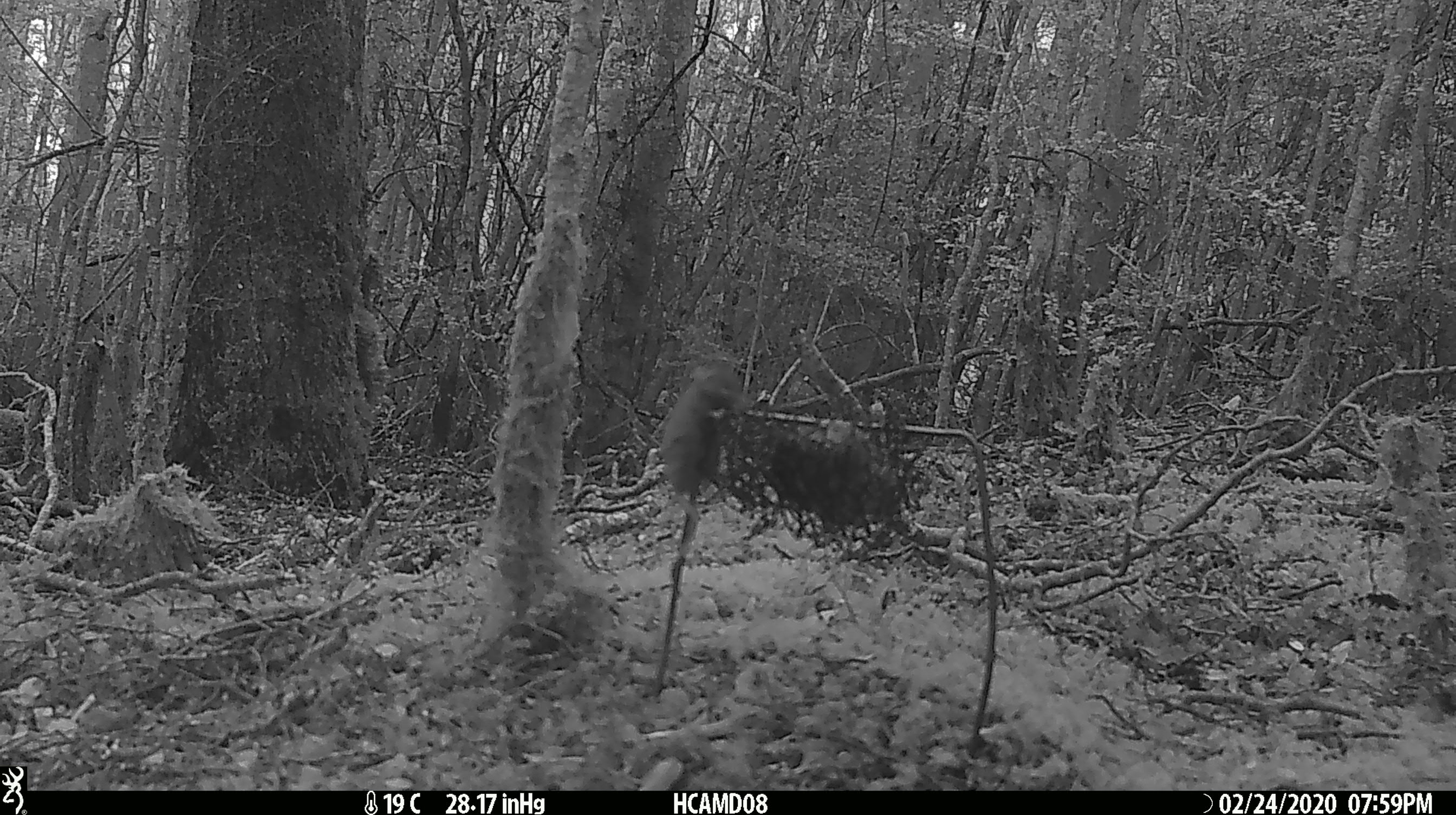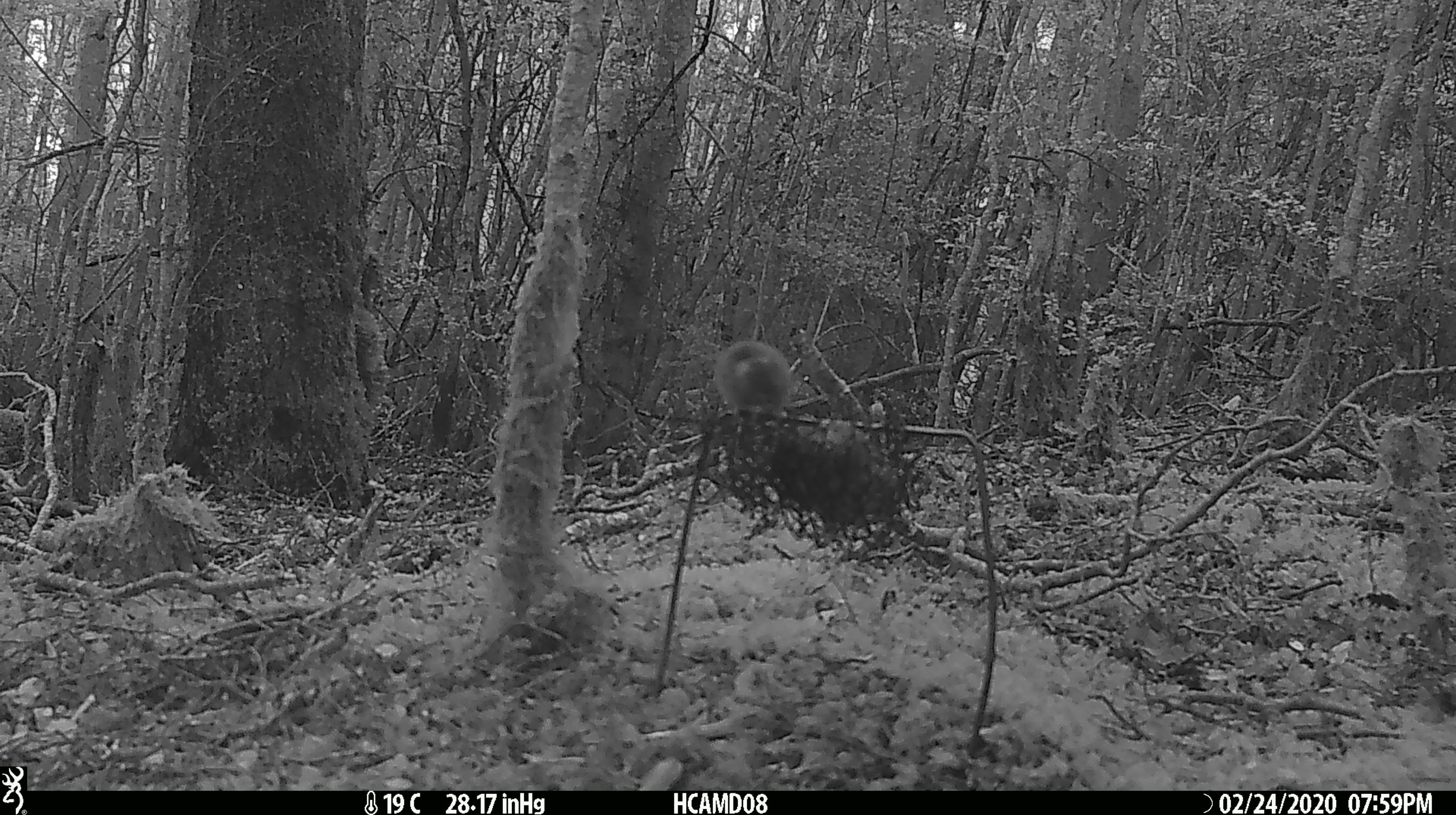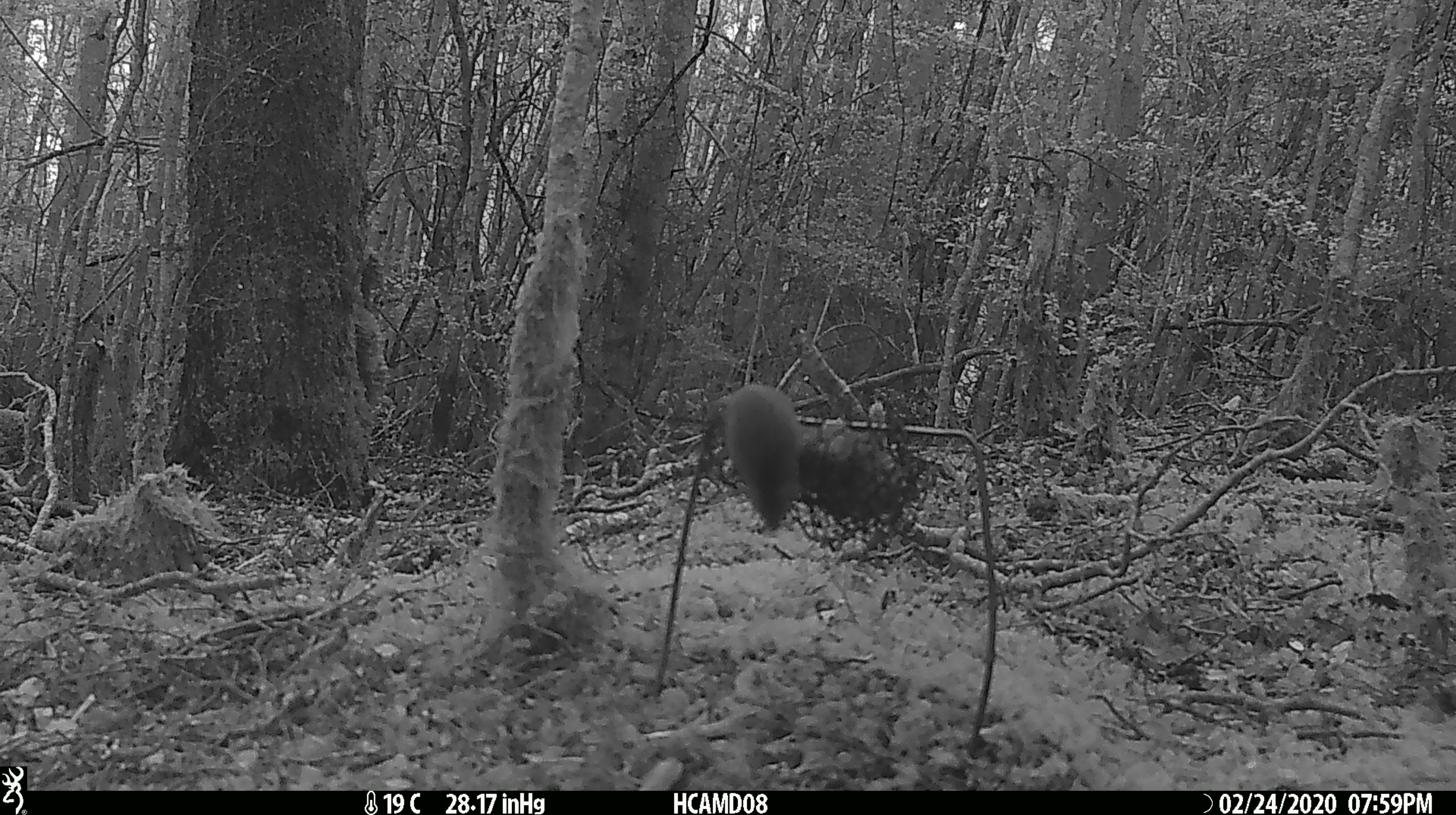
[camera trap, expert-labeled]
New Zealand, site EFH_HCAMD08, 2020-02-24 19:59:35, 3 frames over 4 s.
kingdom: Animalia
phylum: Chordata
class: Mammalia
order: Rodentia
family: Muridae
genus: Mus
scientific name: Mus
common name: mouse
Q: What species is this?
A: Mouse (Mus).